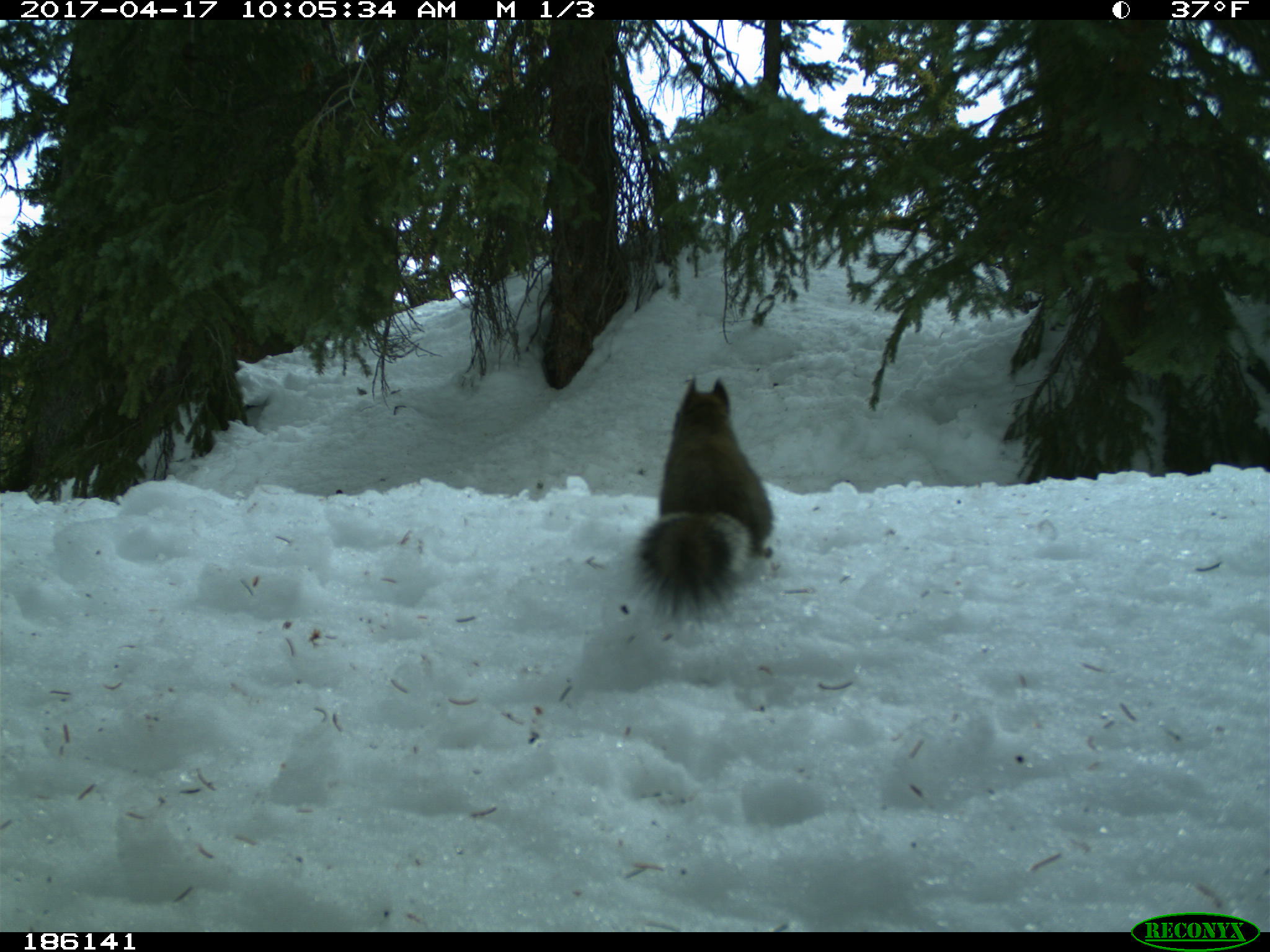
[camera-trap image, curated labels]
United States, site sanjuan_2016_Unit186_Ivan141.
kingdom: Animalia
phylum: Chordata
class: Mammalia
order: Rodentia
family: Sciuridae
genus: Tamiasciurus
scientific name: Tamiasciurus hudsonicus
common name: american red squirrel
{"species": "Tamiasciurus hudsonicus (american red squirrel)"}